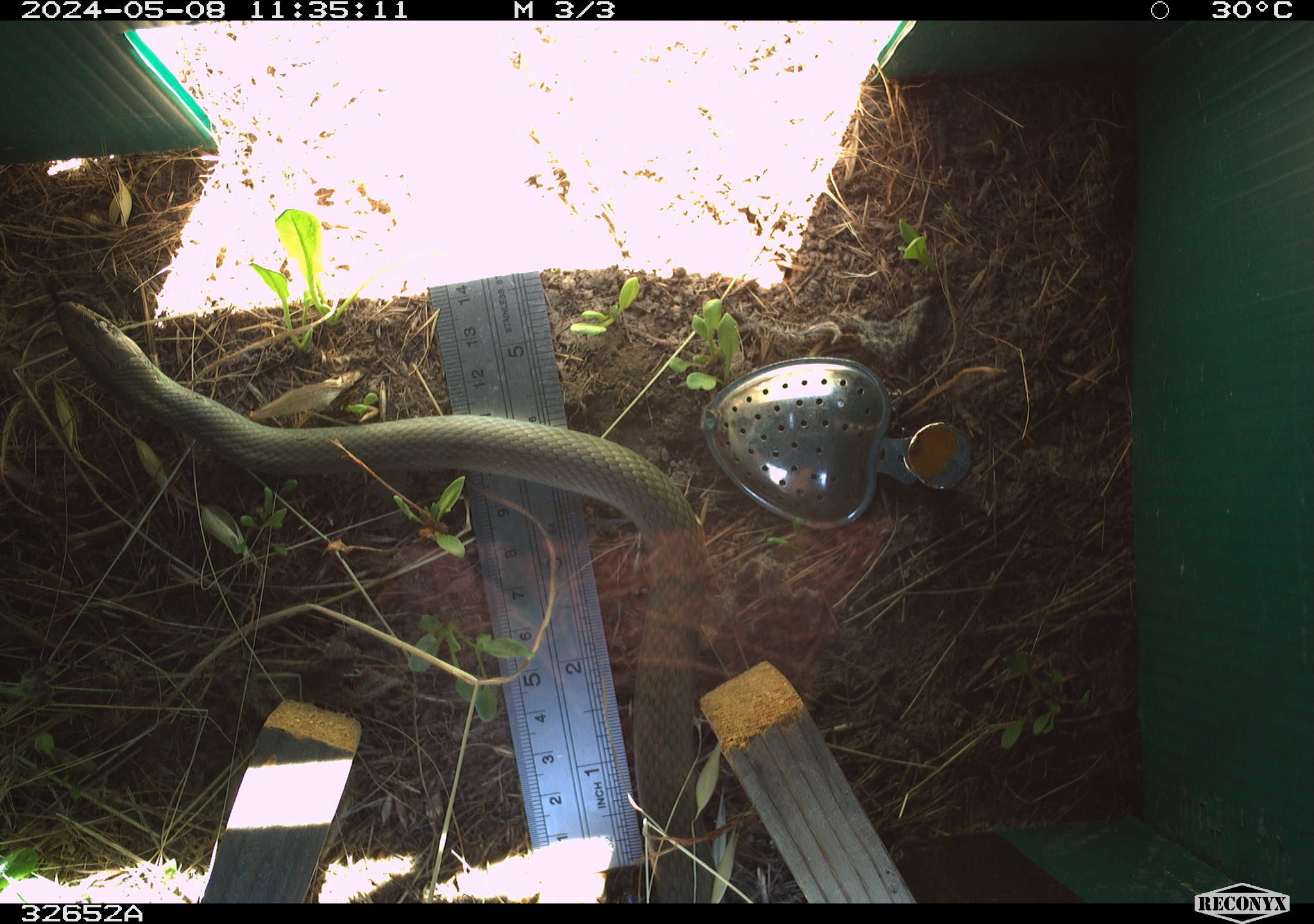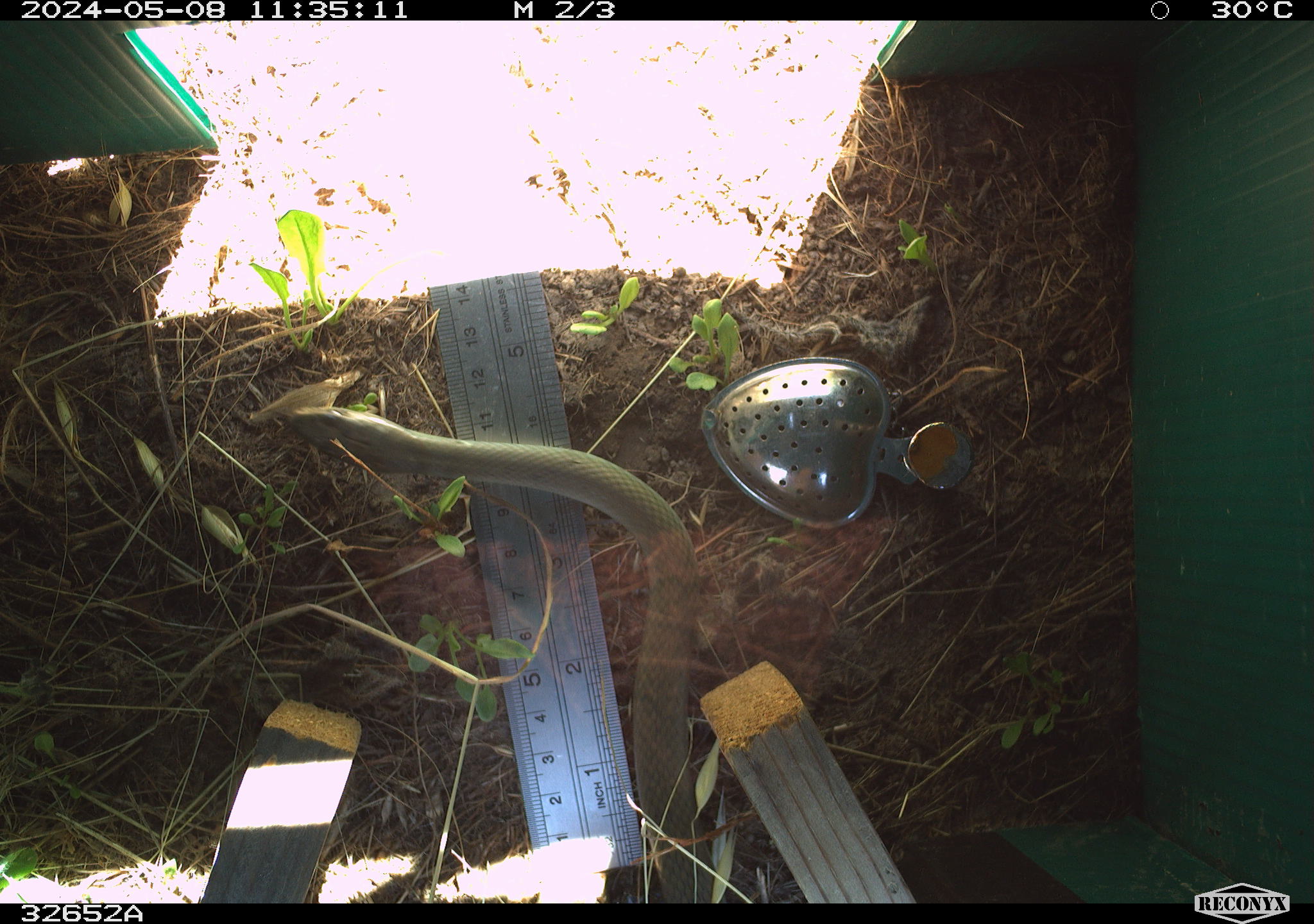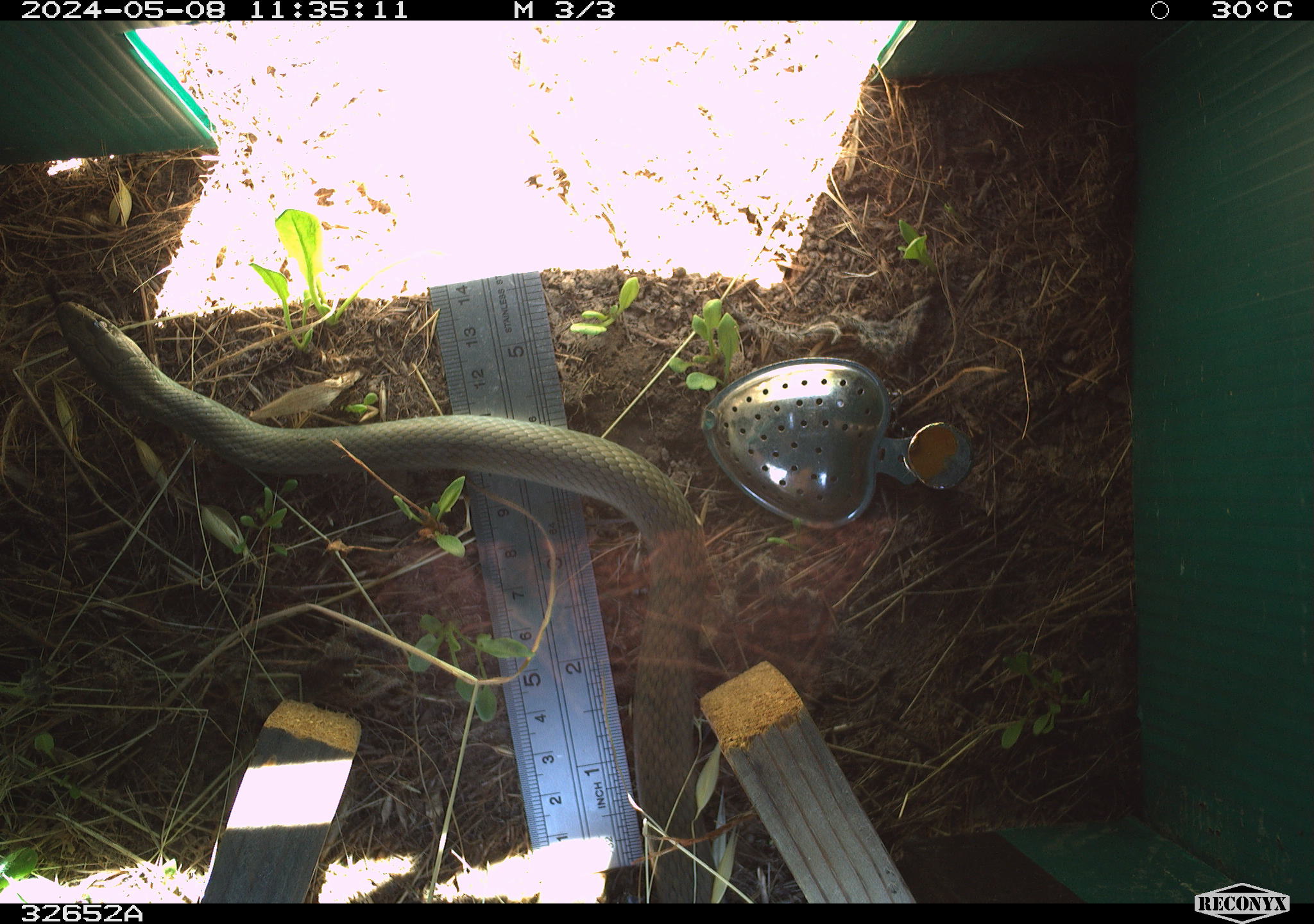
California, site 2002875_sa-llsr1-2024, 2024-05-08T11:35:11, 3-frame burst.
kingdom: Animalia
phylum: Chordata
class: Reptilia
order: Squamata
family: Colubridae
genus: Coluber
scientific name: Coluber constrictor mormon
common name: western yellow-bellied racer